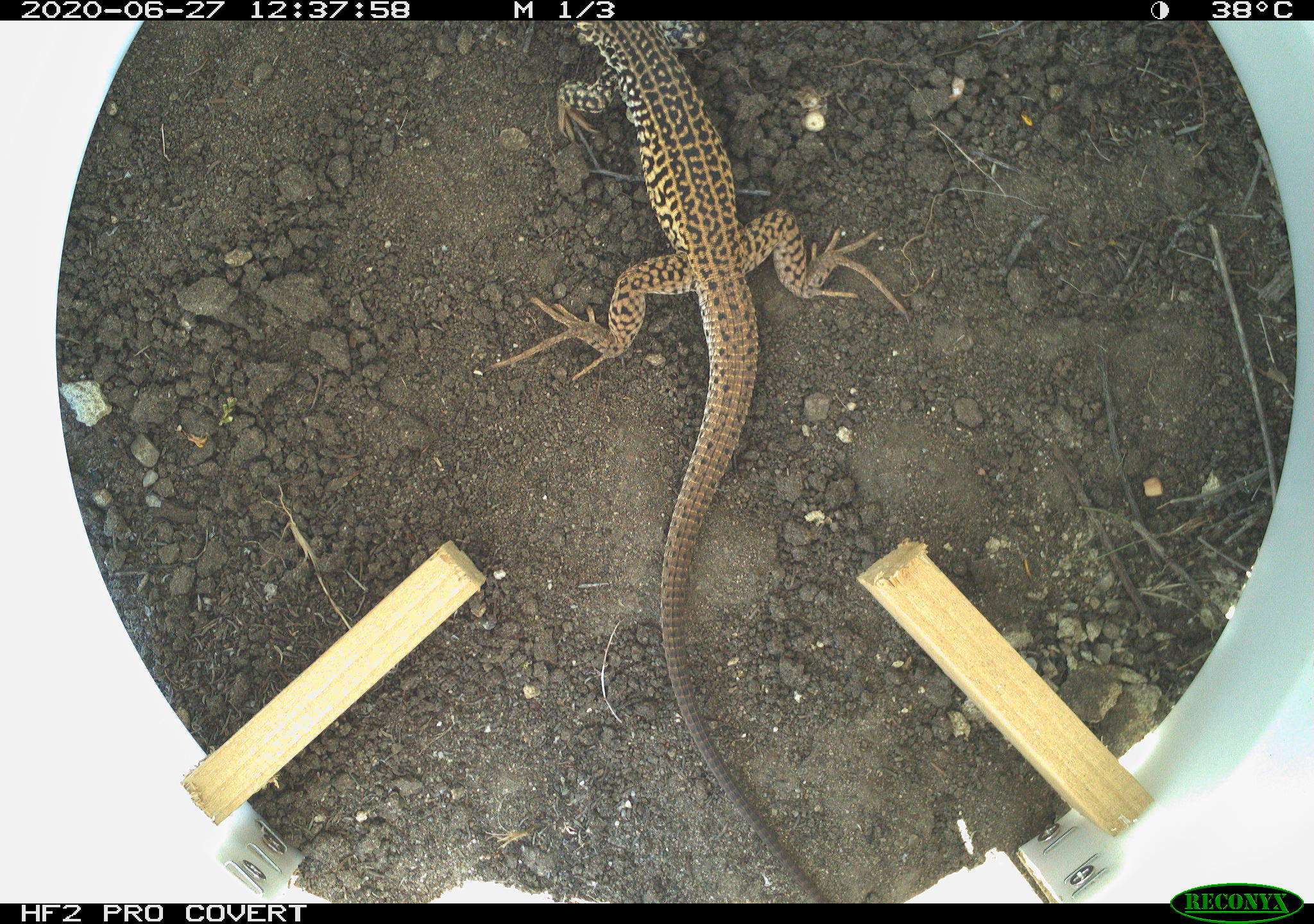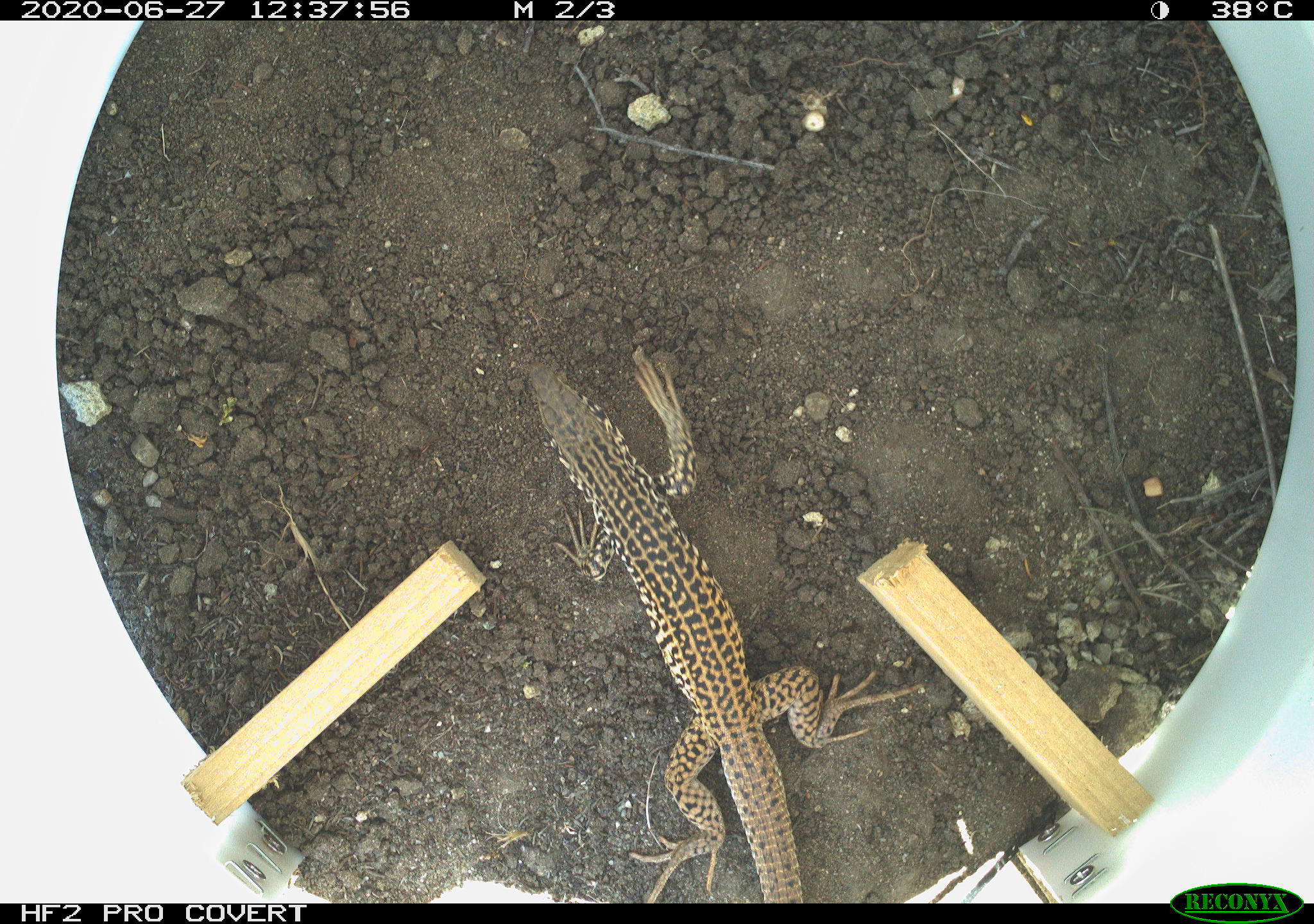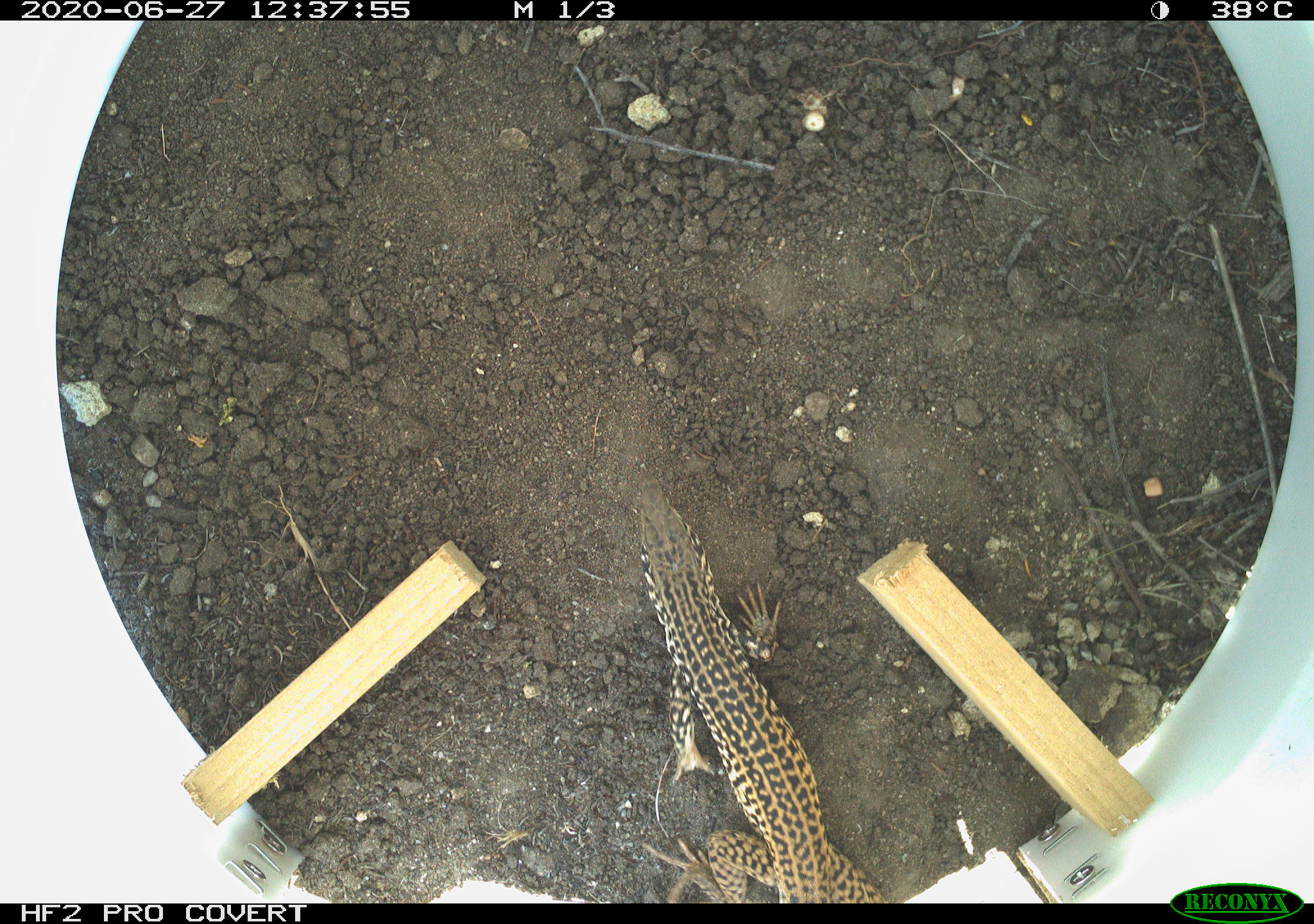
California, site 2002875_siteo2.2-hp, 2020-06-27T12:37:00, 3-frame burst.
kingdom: Animalia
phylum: Chordata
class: Reptilia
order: Squamata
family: Teiidae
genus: Aspidoscelis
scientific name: Aspidoscelis tigris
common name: western whiptail